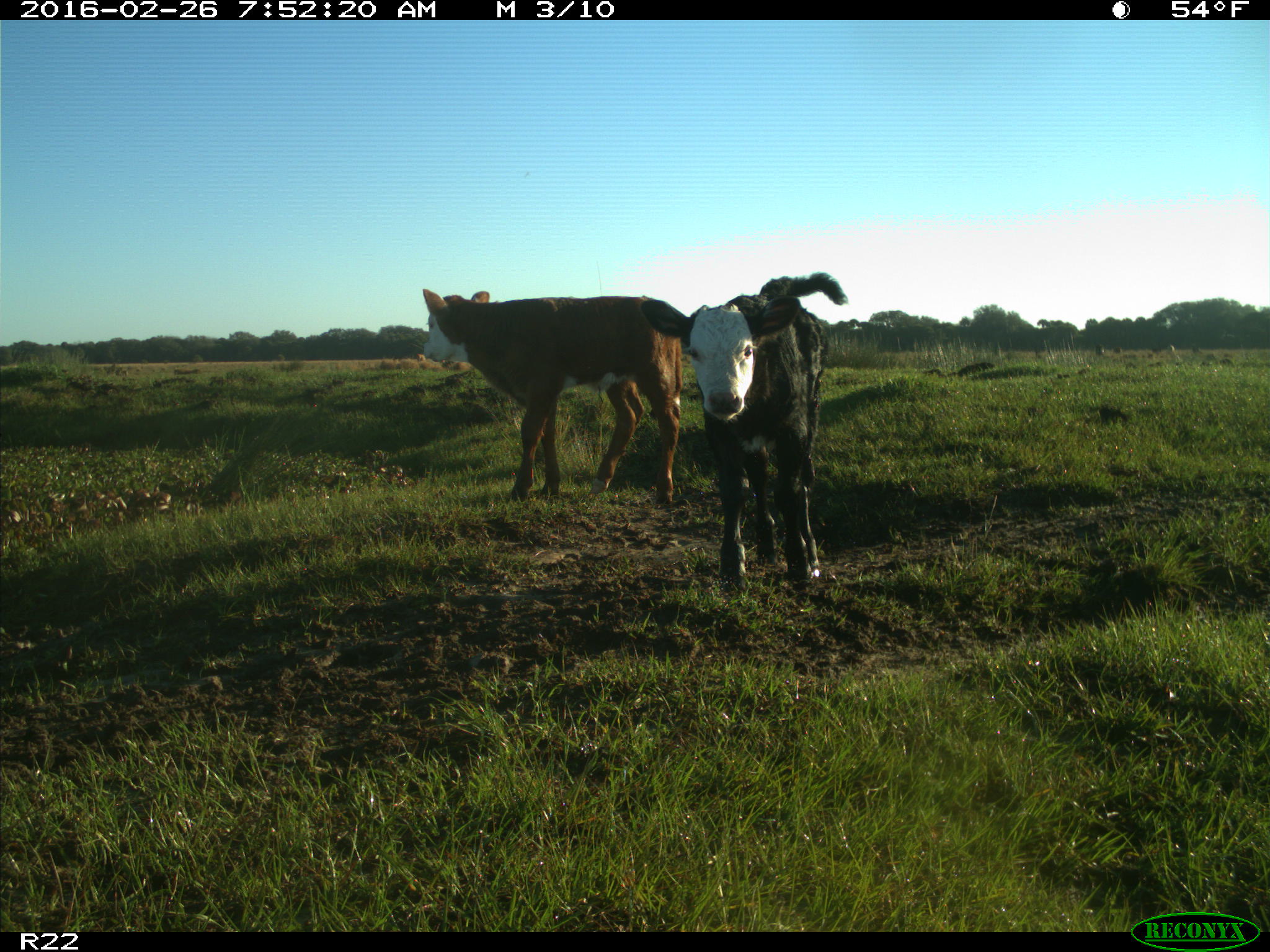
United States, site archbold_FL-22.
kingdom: Animalia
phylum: Chordata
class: Mammalia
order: Artiodactyla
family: Bovidae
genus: Bos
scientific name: Bos taurus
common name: domestic cow